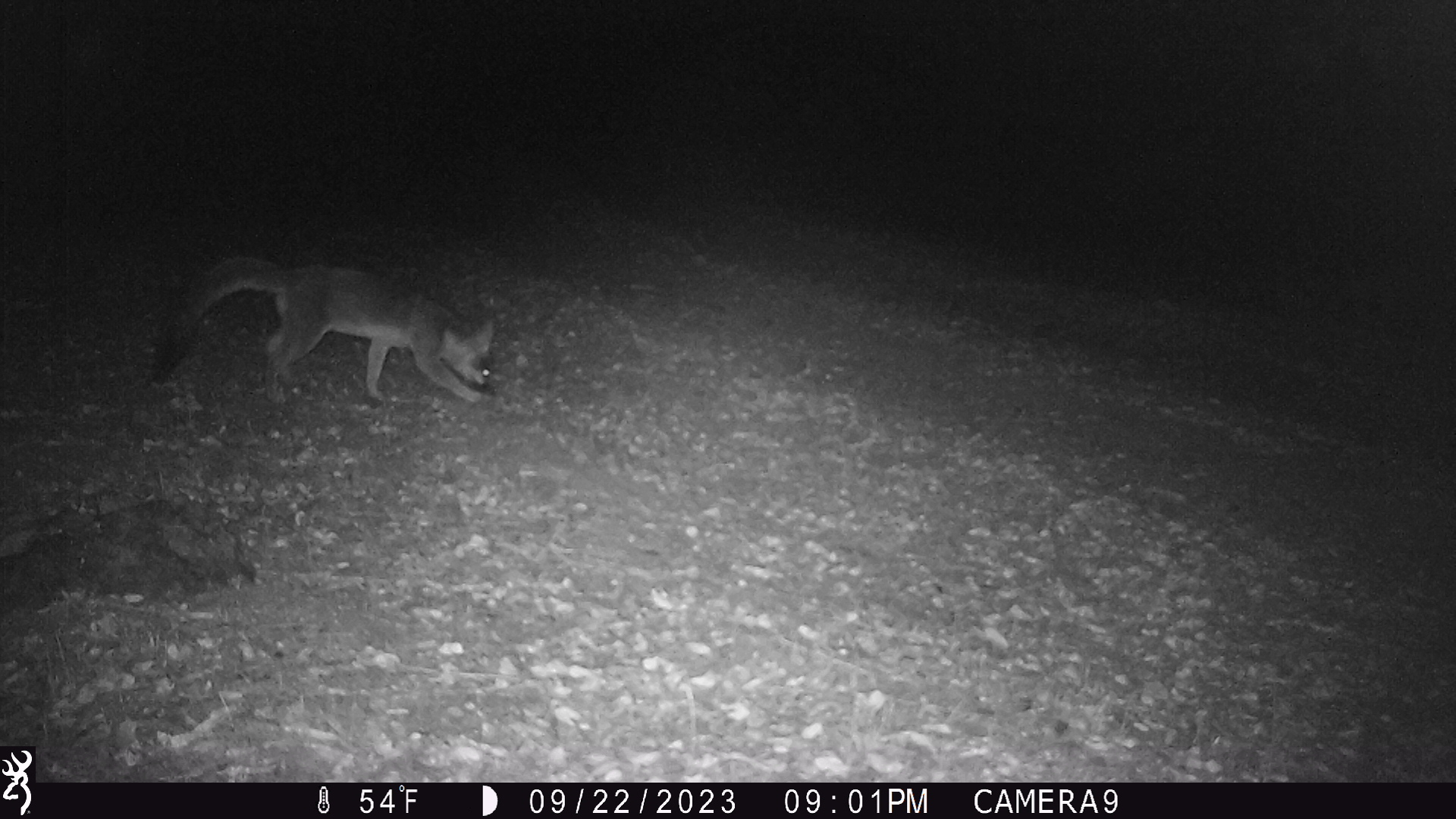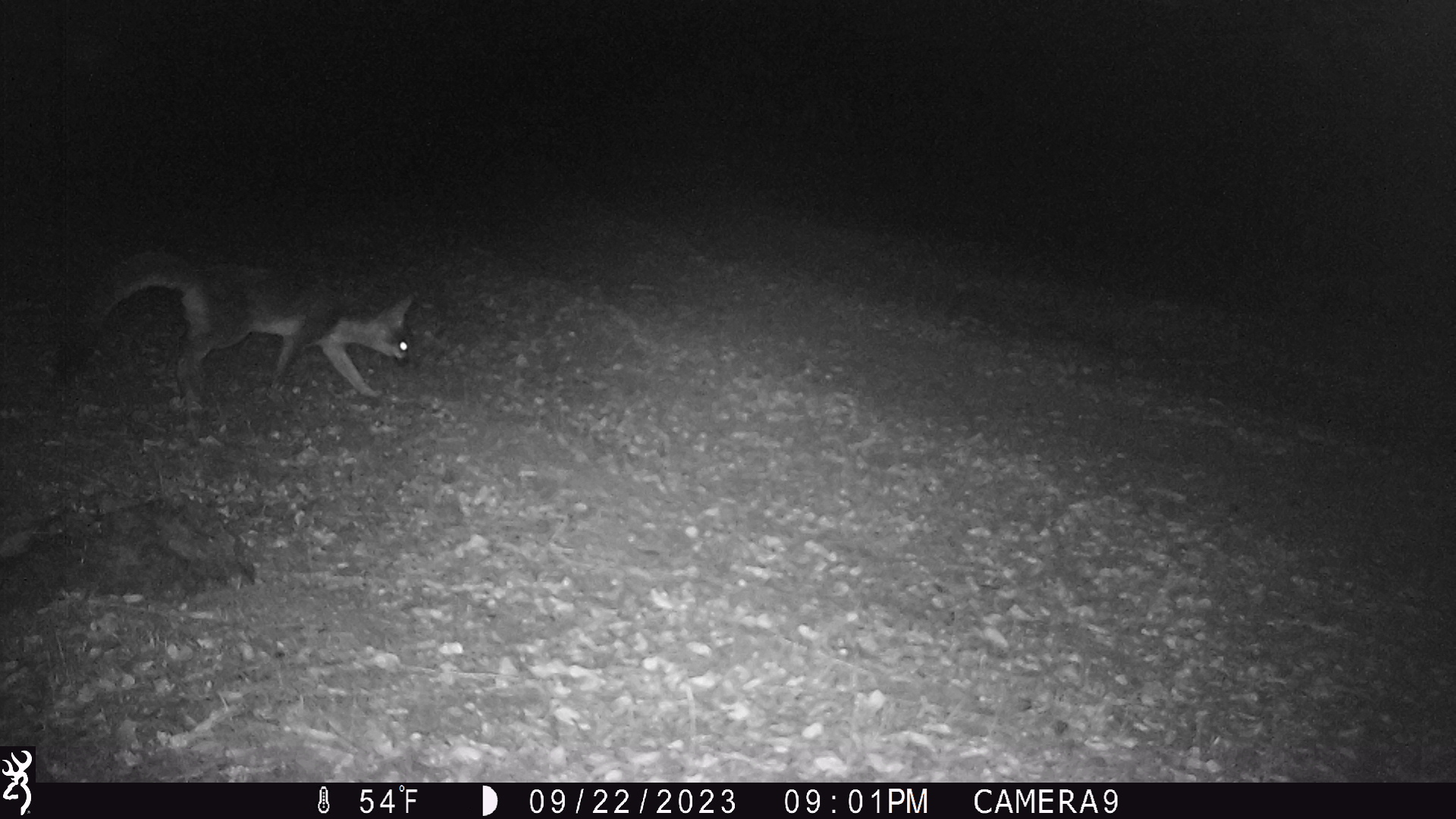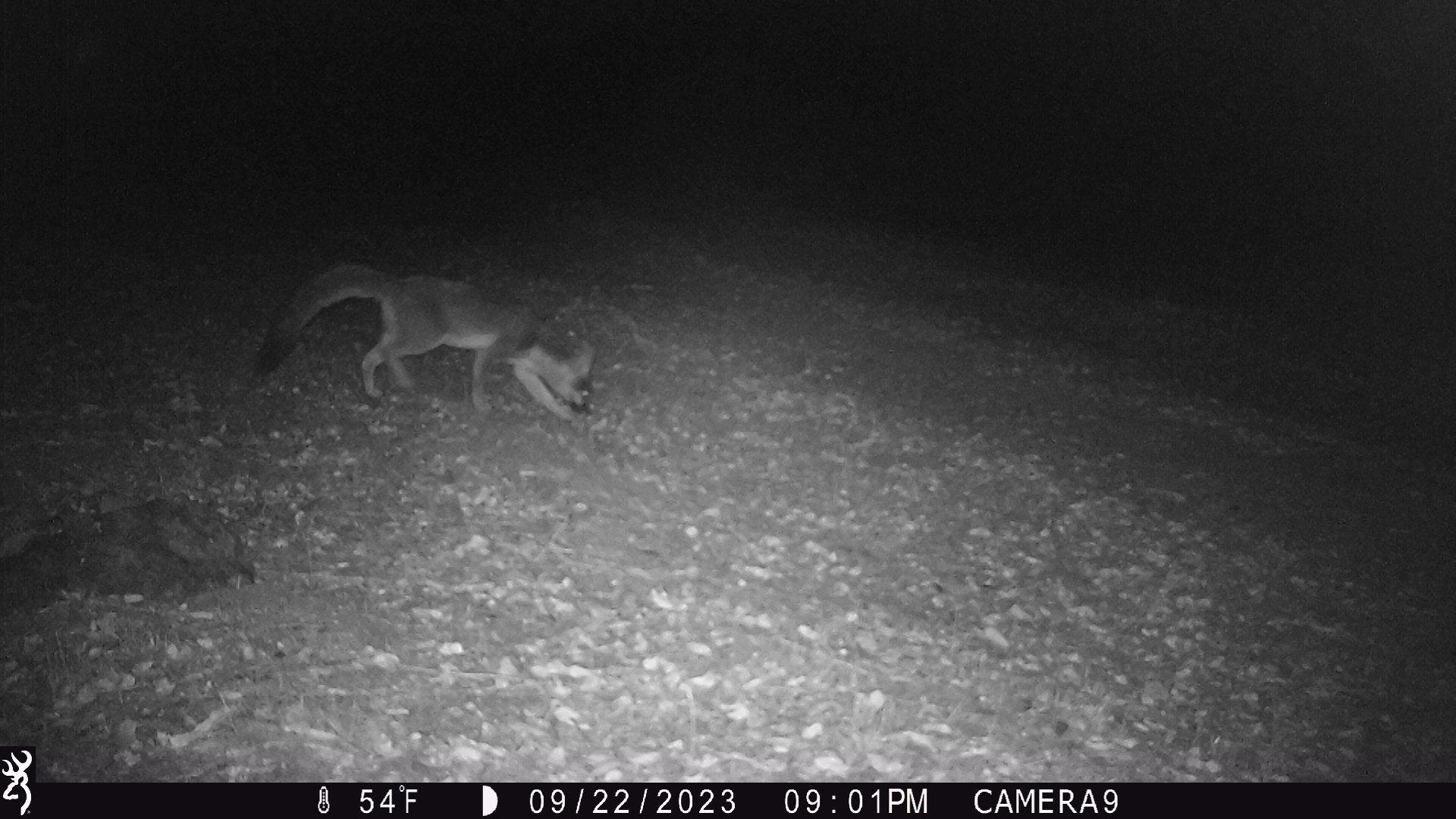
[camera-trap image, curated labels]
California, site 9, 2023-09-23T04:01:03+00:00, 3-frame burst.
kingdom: Animalia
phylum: Chordata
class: Mammalia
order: Carnivora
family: Canidae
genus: Urocyon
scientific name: Urocyon cinereoargenteus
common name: gray fox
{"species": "gray fox (Urocyon cinereoargenteus)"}